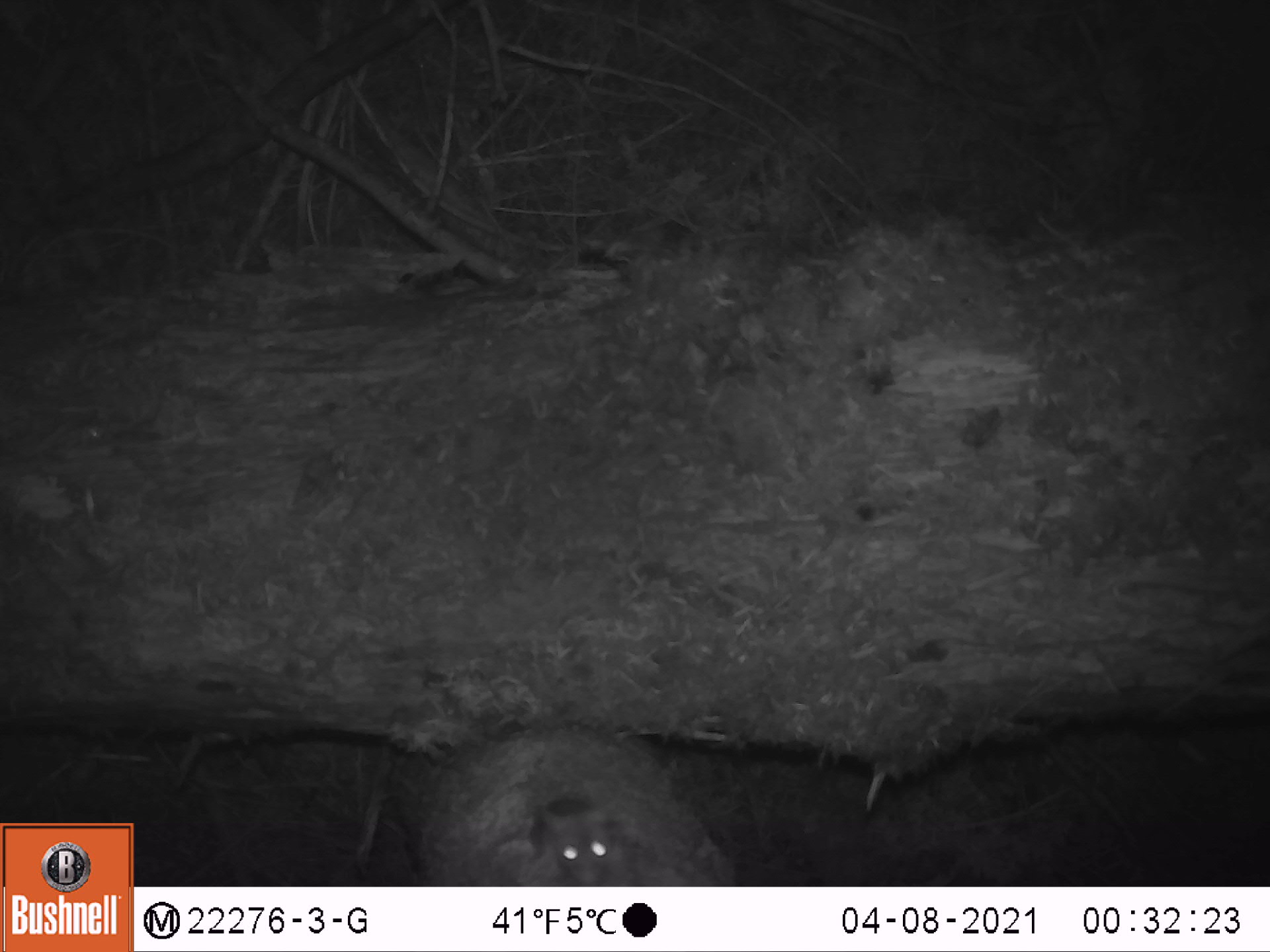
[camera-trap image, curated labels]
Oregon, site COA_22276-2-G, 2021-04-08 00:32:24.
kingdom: Animalia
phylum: Chordata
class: Mammalia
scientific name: Mammalia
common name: small mammal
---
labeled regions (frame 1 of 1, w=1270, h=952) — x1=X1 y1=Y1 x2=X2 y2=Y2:
small mammal: x1=483 y1=729 x2=648 y2=883